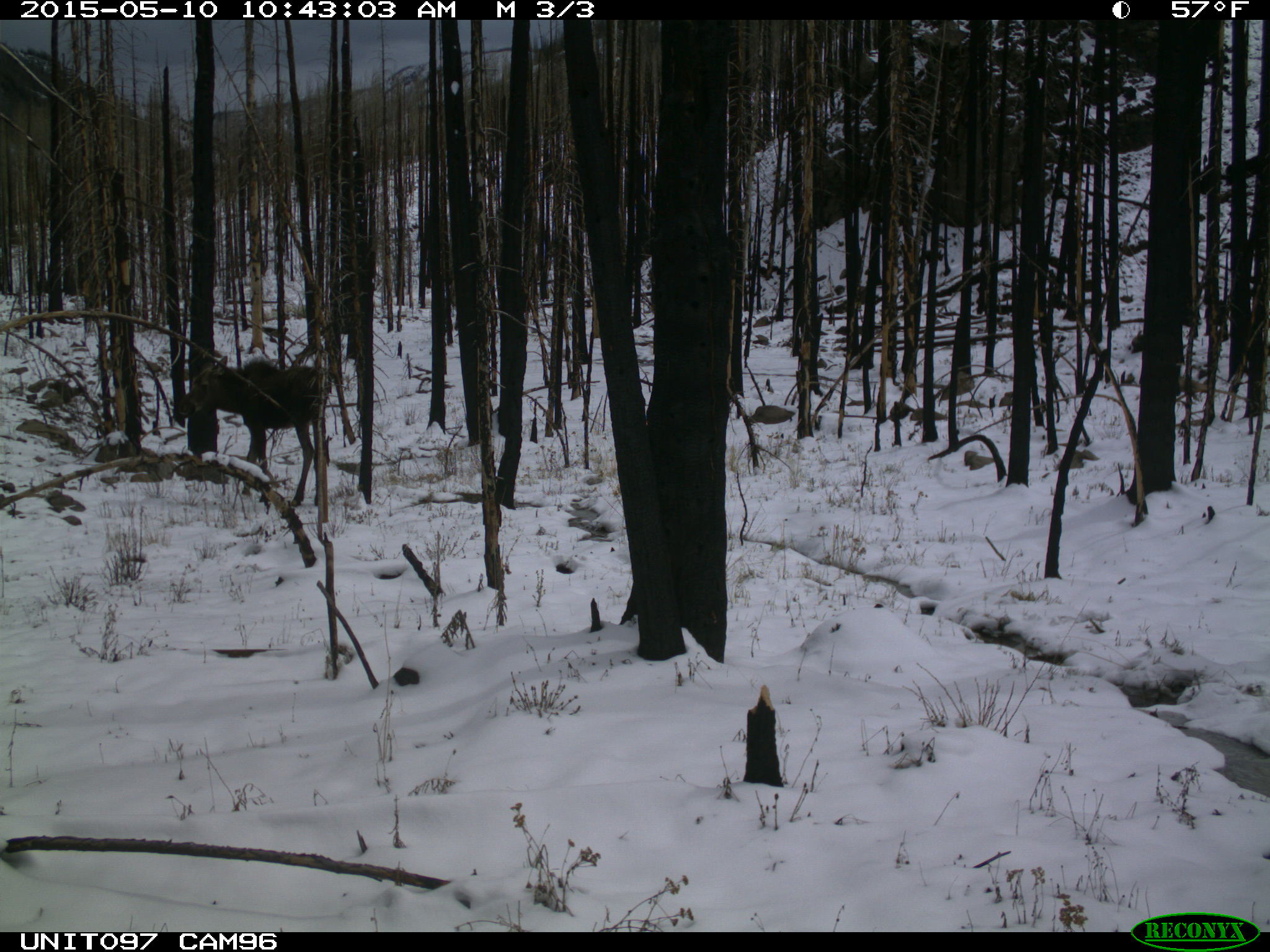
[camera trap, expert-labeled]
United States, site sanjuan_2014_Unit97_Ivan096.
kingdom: Animalia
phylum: Chordata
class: Mammalia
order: Artiodactyla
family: Cervidae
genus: Alces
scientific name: Alces alces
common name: moose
Alces alces (moose).